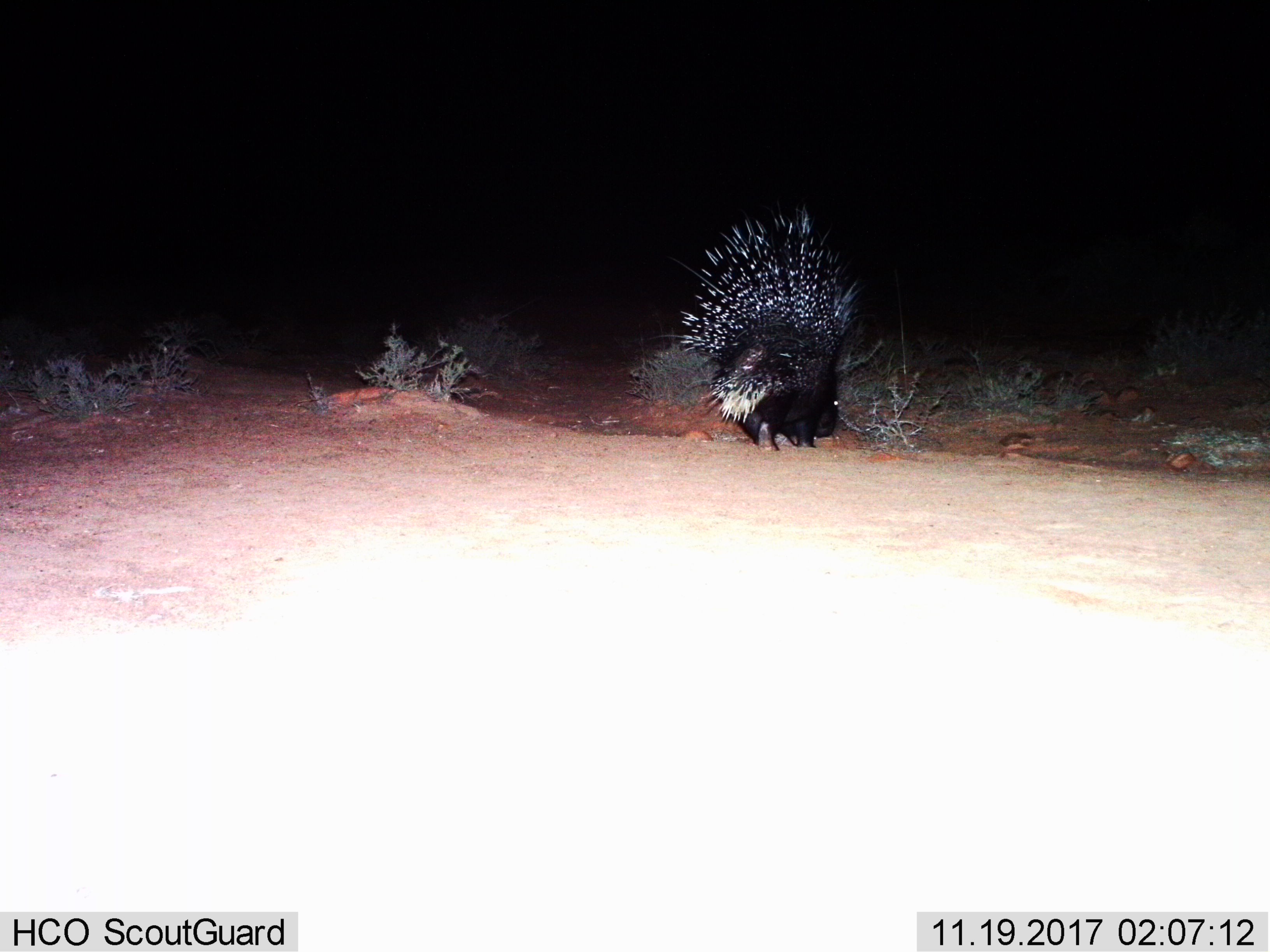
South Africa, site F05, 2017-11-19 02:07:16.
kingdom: Animalia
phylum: Chordata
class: Mammalia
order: Rodentia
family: Hystricidae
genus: Hystrix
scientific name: Hystrix africaeaustralis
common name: cape porcupine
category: porcupine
Porcupine (cape porcupine) (Hystrix africaeaustralis), count 1. Behavior (volunteer vote fractions): standing 78%, resting 0%, moving 22%, interacting 0%. Young present (vote fraction): 0%. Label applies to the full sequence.